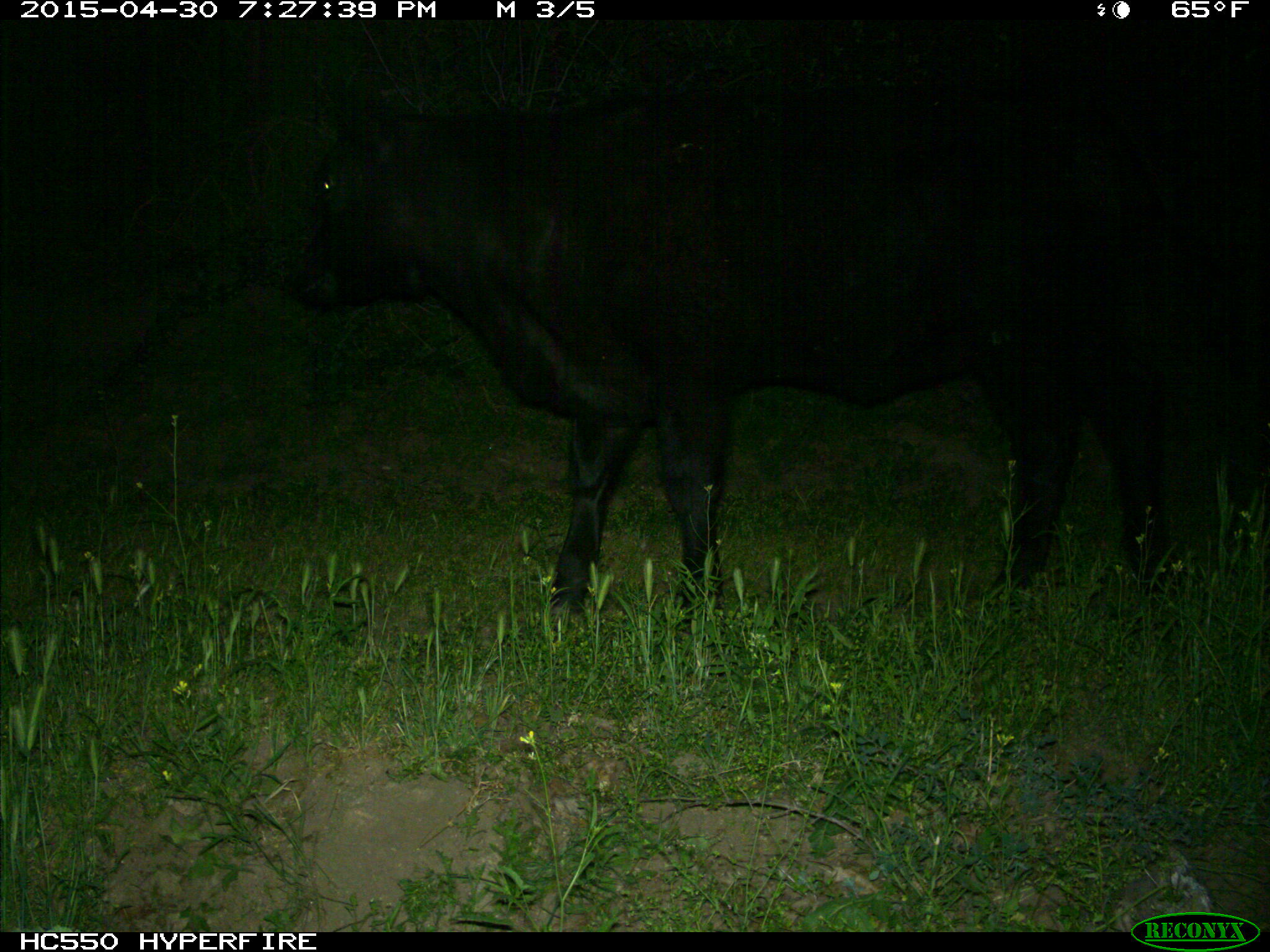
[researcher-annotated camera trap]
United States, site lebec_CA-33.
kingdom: Animalia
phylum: Chordata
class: Mammalia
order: Artiodactyla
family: Bovidae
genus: Bos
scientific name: Bos taurus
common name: domestic cow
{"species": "Bos taurus (domestic cow)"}